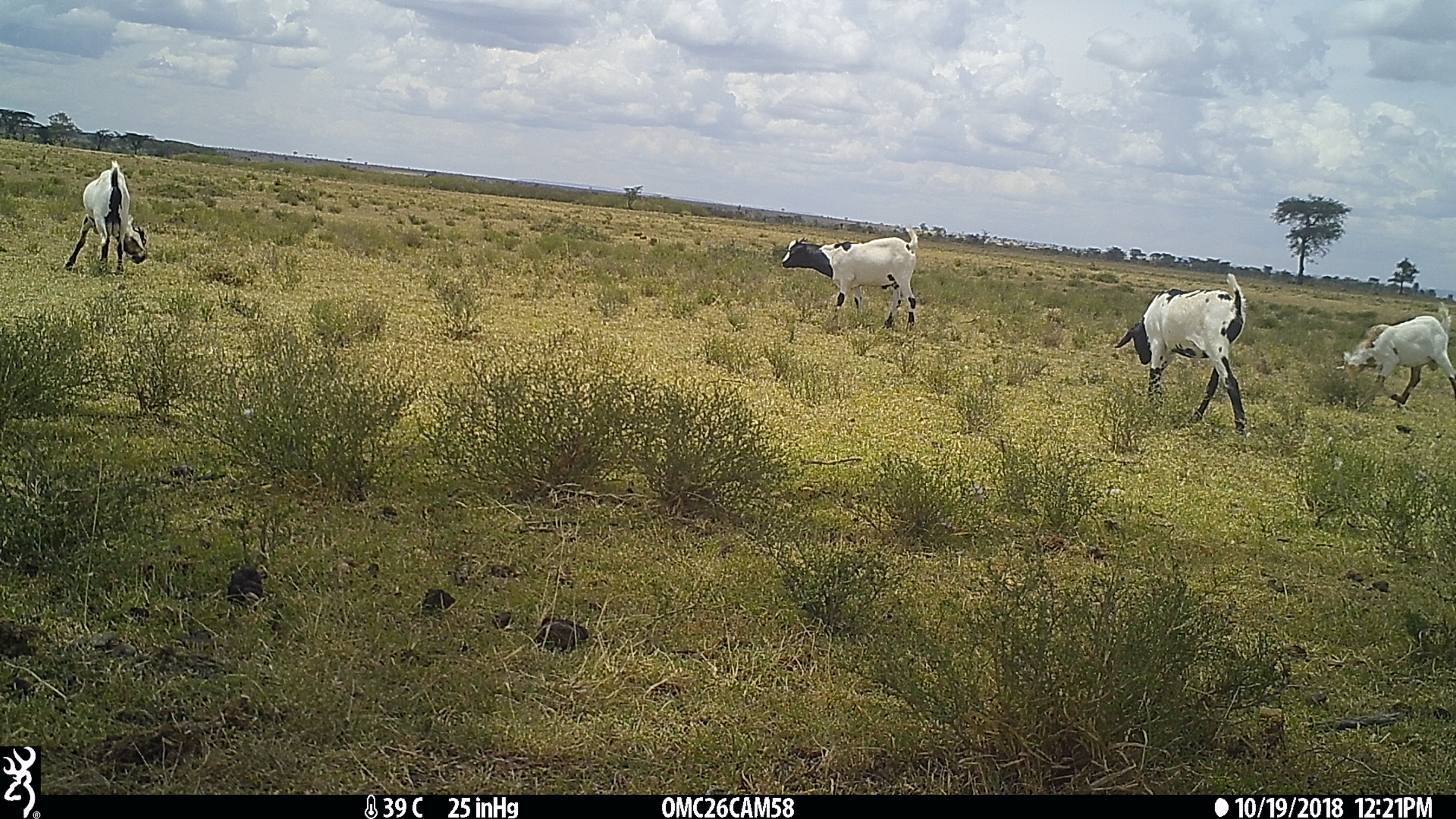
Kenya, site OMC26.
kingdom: Animalia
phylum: Chordata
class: Mammalia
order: Artiodactyla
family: Bovidae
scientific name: Bovidae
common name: sheep or goat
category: shoat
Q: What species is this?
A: Shoat (sheep or goat) (Bovidae).